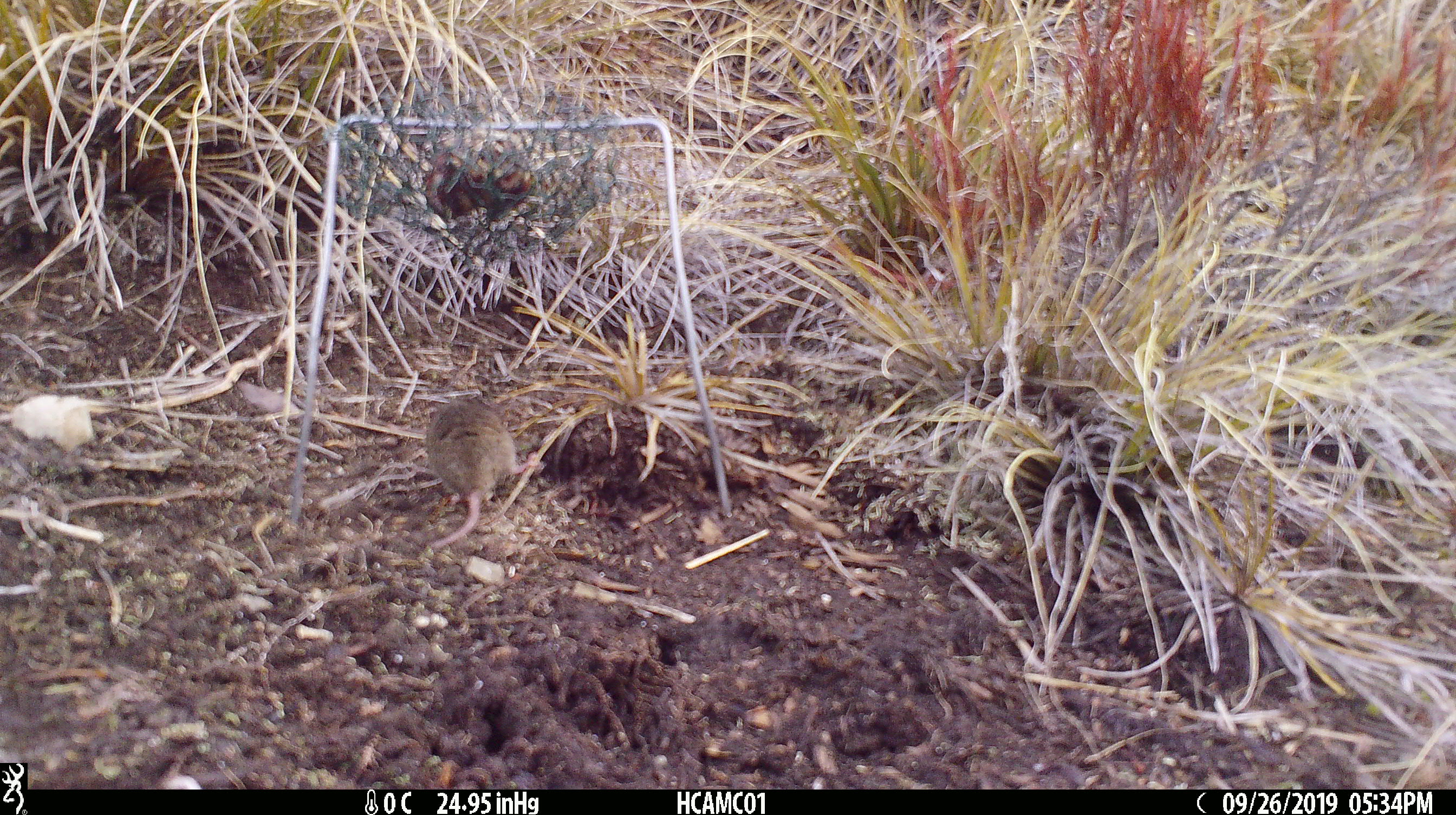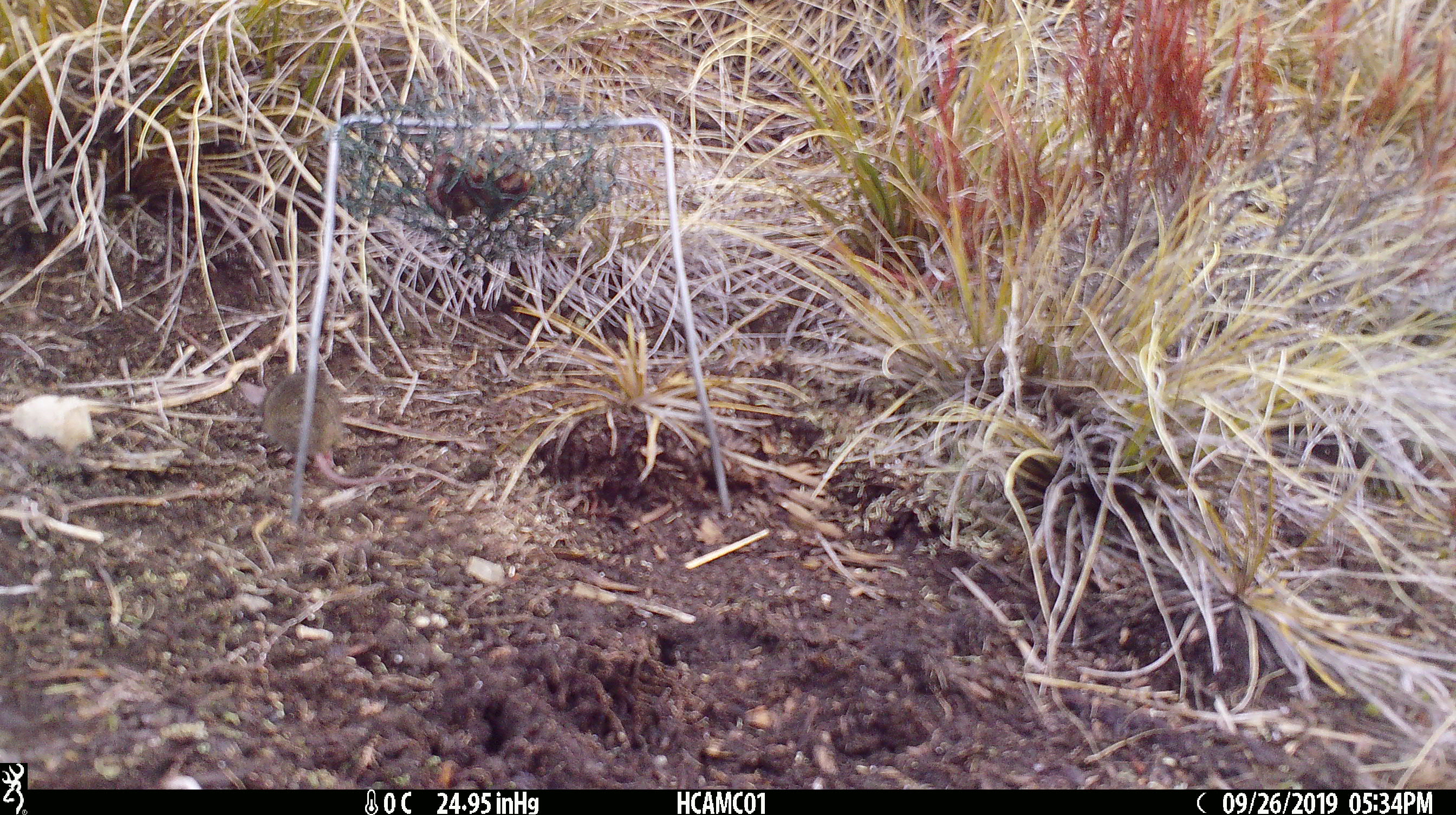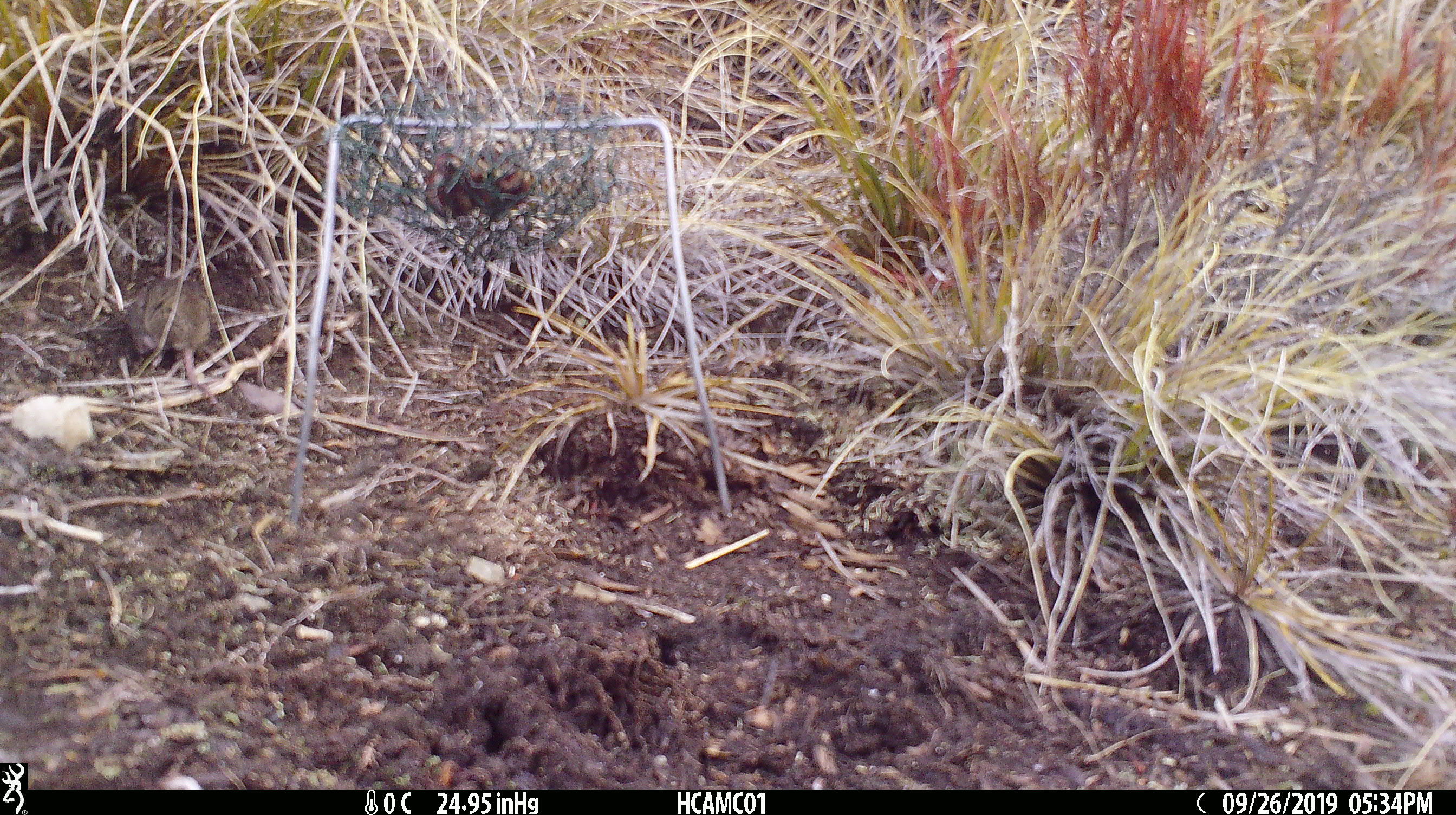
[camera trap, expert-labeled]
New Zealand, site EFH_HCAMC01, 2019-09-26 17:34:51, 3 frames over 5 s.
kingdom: Animalia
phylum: Chordata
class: Mammalia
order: Rodentia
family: Muridae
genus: Mus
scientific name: Mus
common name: mouse